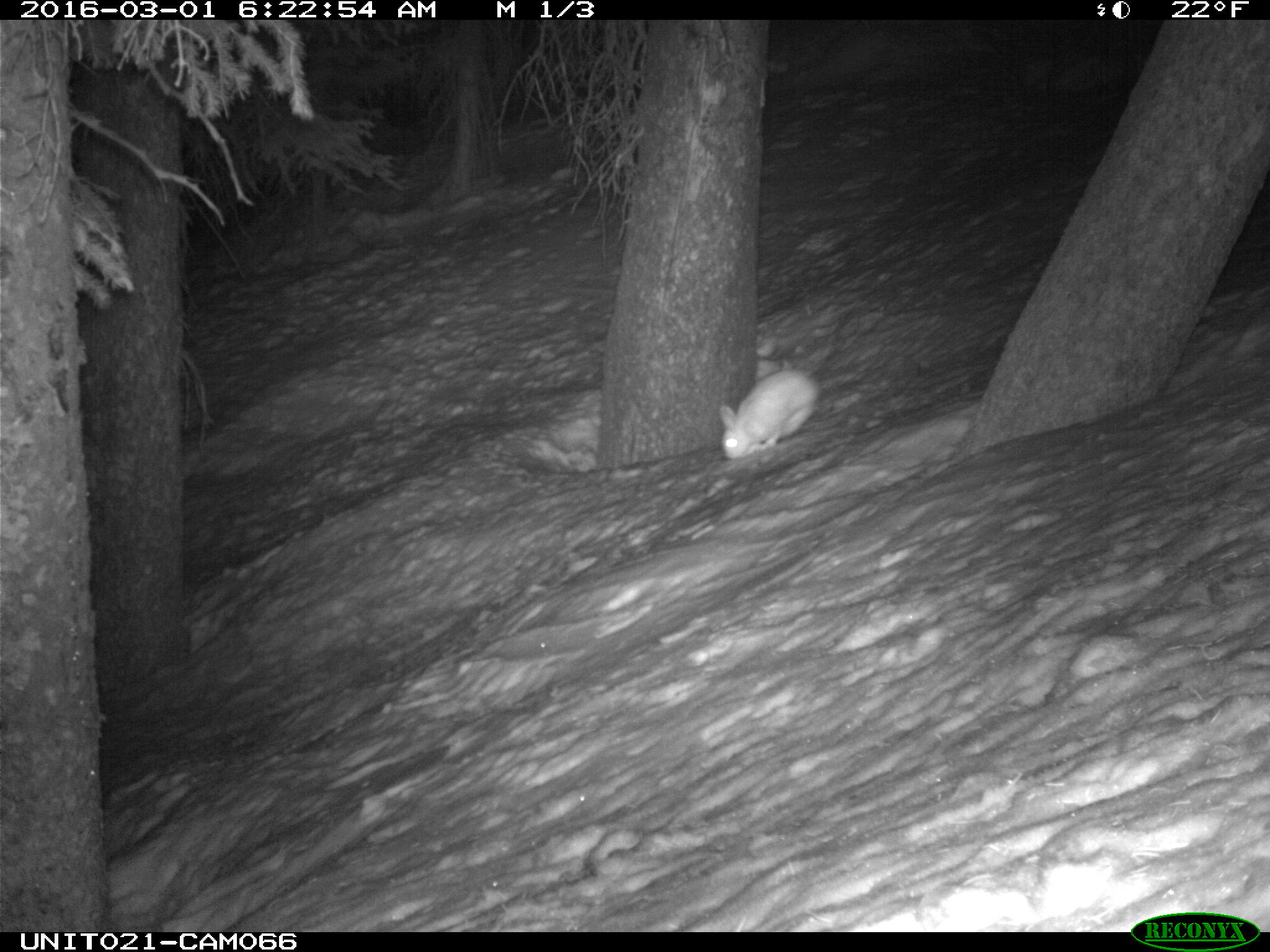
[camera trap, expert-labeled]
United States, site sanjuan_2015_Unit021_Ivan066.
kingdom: Animalia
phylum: Chordata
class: Mammalia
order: Lagomorpha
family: Leporidae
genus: Lepus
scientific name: Lepus americanus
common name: snowshoe hare